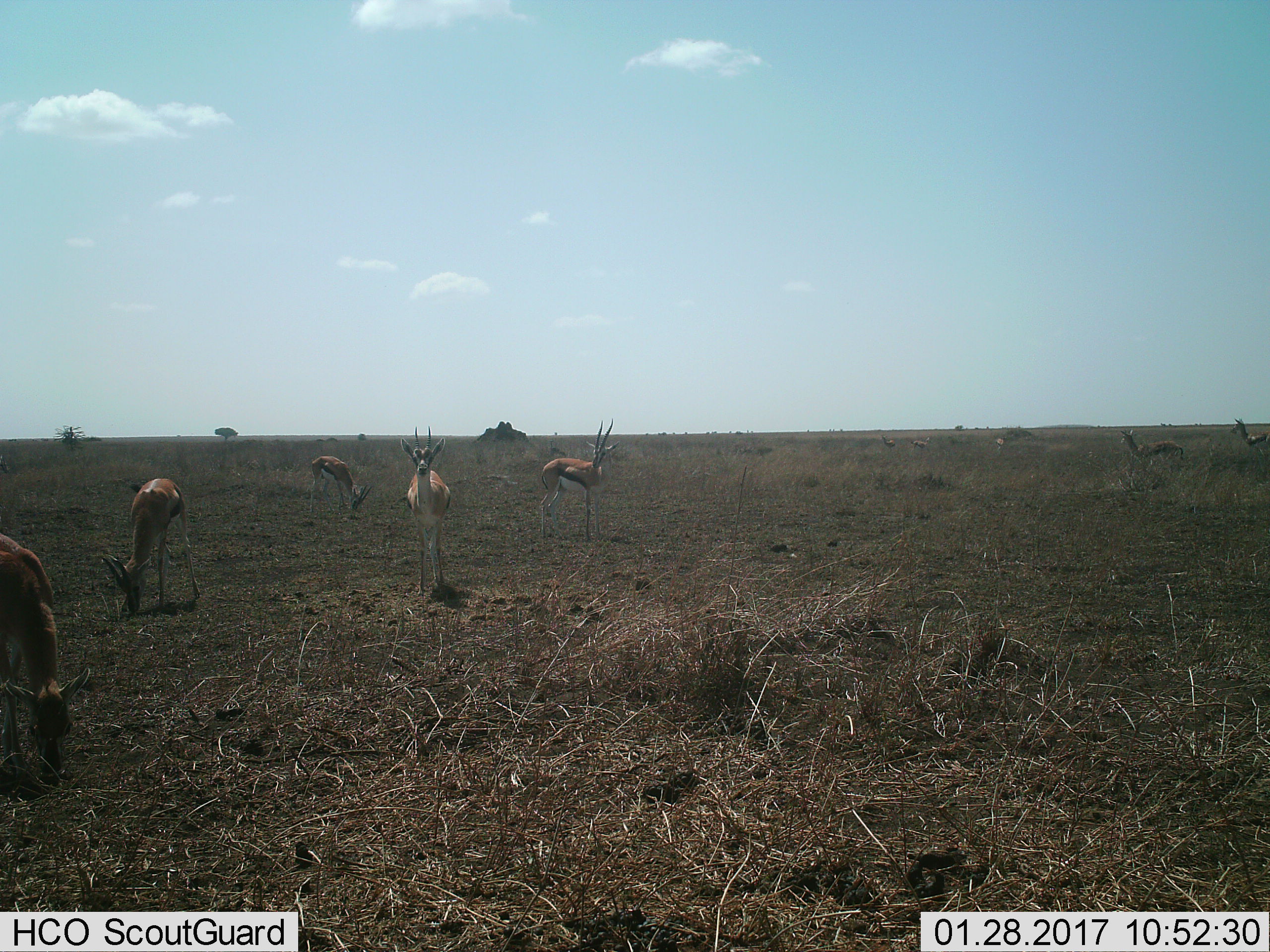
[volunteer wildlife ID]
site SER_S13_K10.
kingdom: Animalia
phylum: Chordata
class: Mammalia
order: Artiodactyla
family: Bovidae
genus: Eudorcas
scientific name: Eudorcas thomsonii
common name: thomson's gazelle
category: gazellethomsons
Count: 10.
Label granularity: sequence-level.